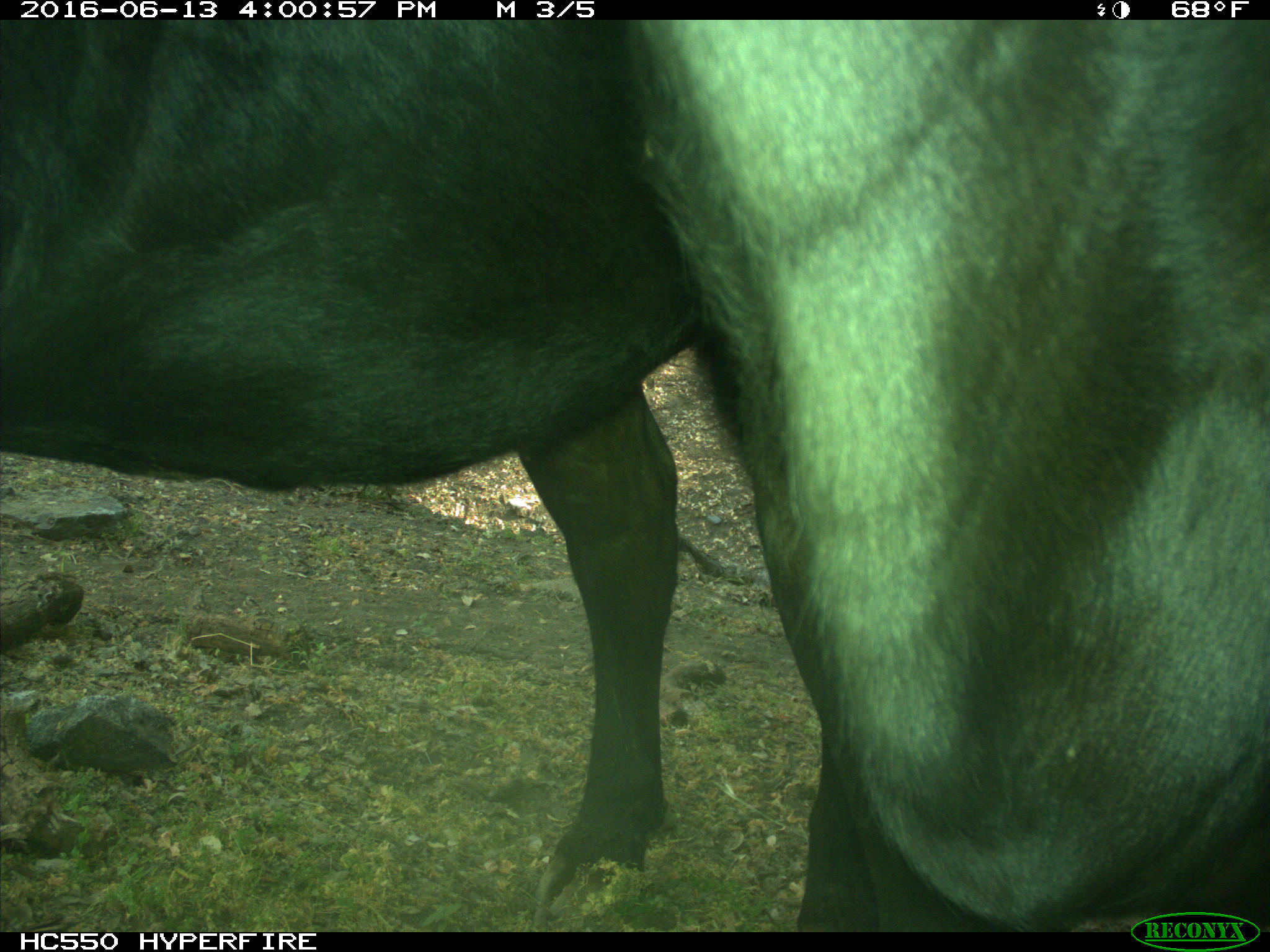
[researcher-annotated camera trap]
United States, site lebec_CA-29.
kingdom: Animalia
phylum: Chordata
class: Mammalia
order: Artiodactyla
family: Bovidae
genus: Bos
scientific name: Bos taurus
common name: domestic cow